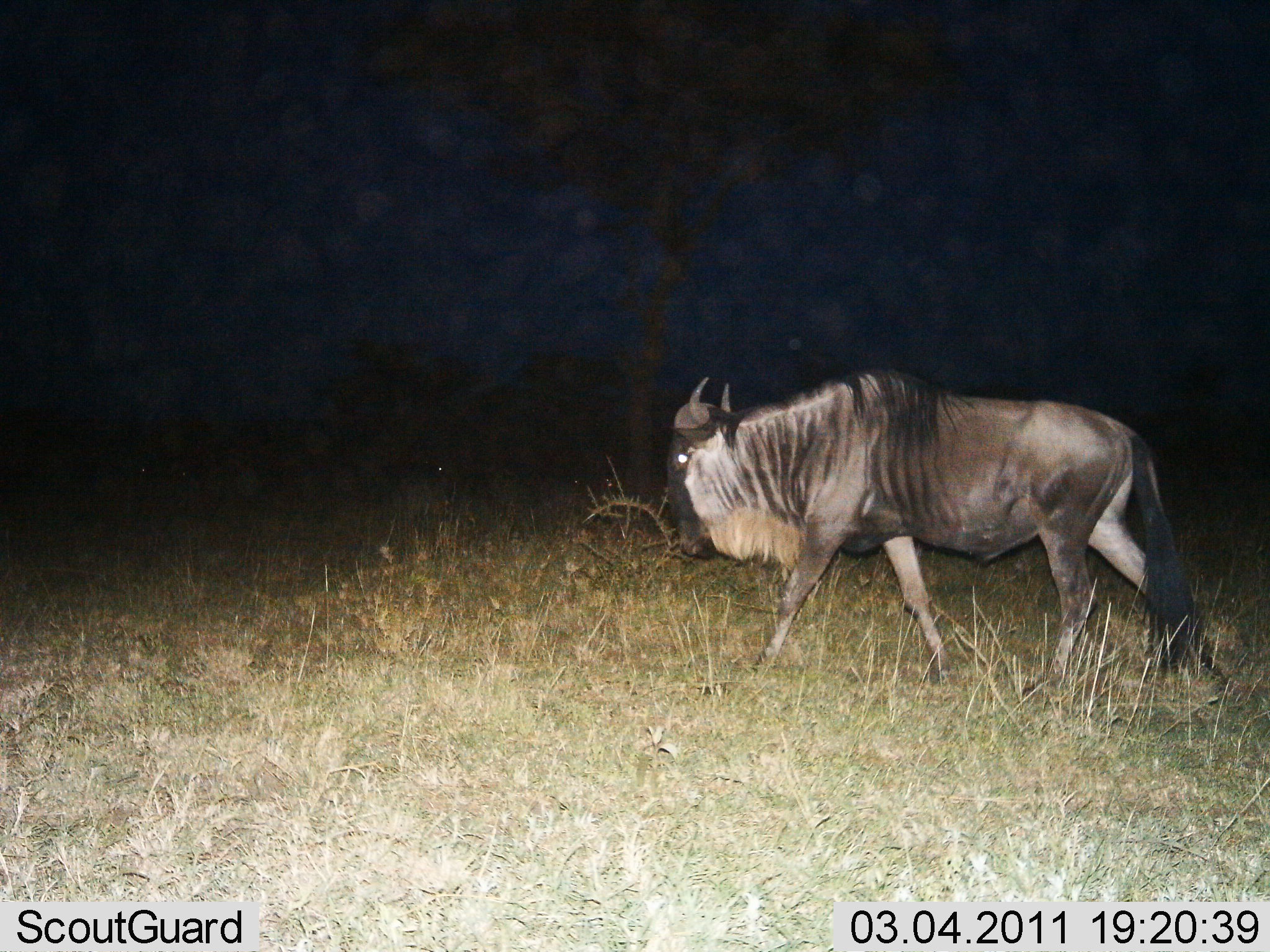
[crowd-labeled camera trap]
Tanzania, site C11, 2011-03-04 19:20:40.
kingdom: Animalia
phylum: Chordata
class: Mammalia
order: Artiodactyla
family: Bovidae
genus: Connochaetes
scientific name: Connochaetes taurinus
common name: blue wildebeest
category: wildebeest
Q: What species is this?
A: Wildebeest (blue wildebeest) (Connochaetes taurinus).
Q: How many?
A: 1.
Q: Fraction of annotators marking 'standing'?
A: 18%.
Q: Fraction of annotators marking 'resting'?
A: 0%.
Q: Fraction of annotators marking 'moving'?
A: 82%.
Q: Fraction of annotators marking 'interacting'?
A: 0%.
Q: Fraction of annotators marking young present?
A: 0%.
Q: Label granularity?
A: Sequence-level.